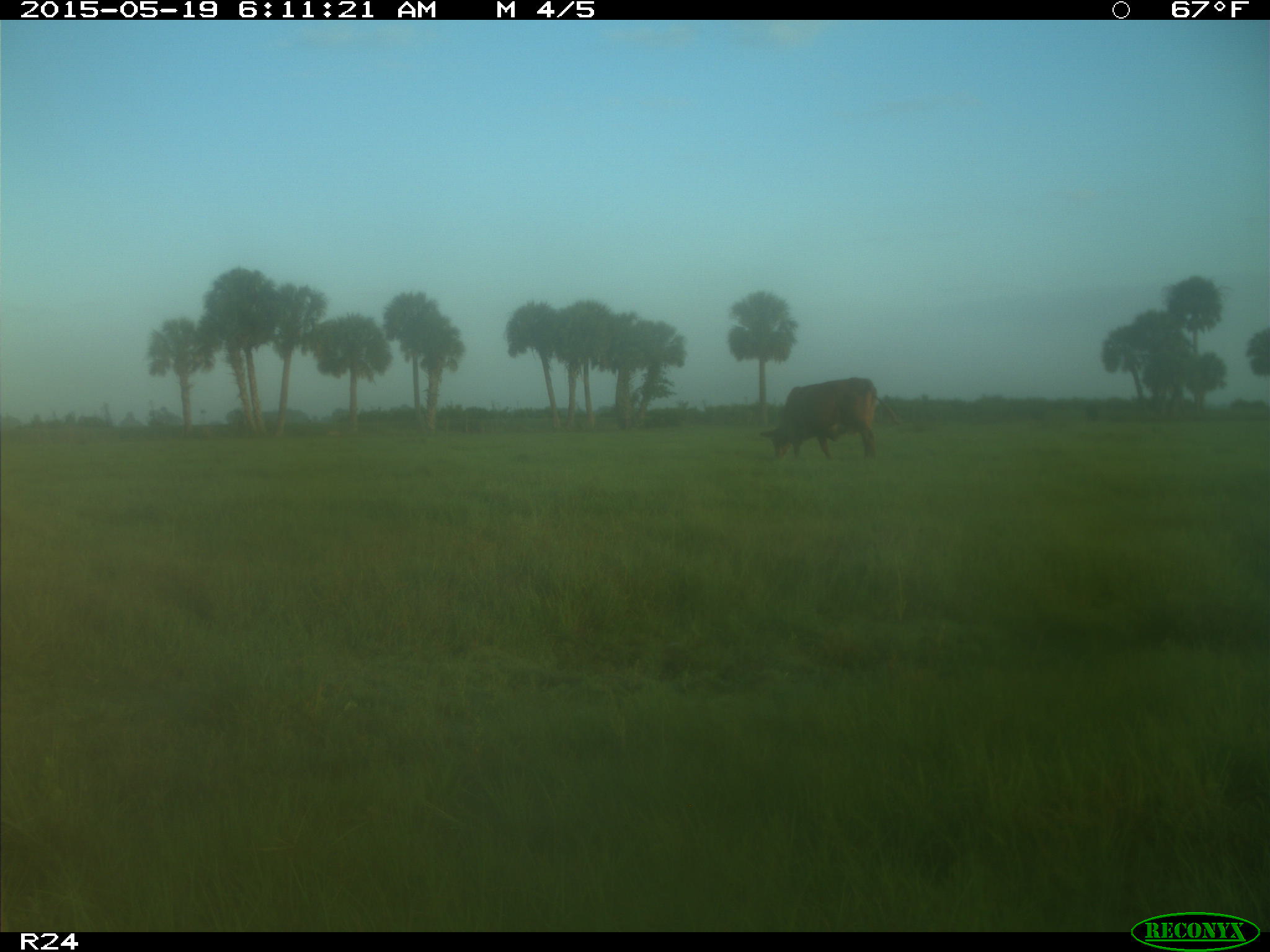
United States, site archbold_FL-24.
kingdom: Animalia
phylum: Chordata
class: Mammalia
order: Artiodactyla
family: Bovidae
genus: Bos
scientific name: Bos taurus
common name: domestic cow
Bos taurus (domestic cow).